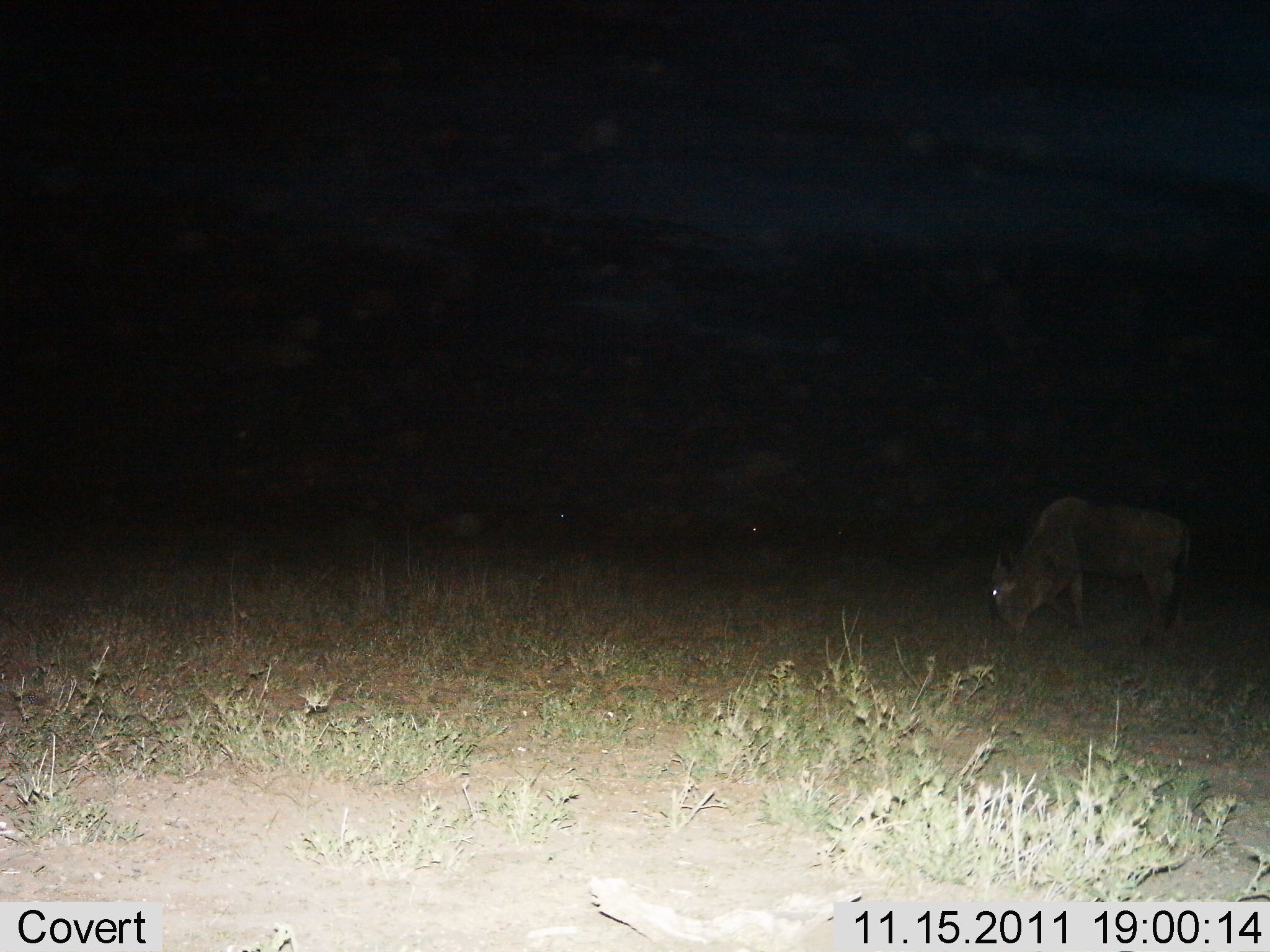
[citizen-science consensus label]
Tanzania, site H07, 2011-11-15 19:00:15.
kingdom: Animalia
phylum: Chordata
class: Mammalia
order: Artiodactyla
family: Bovidae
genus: Connochaetes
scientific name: Connochaetes taurinus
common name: blue wildebeest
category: wildebeest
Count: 1.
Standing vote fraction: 57%.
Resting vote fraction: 0%.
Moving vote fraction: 0%.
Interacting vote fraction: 0%.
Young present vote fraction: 0%.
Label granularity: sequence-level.